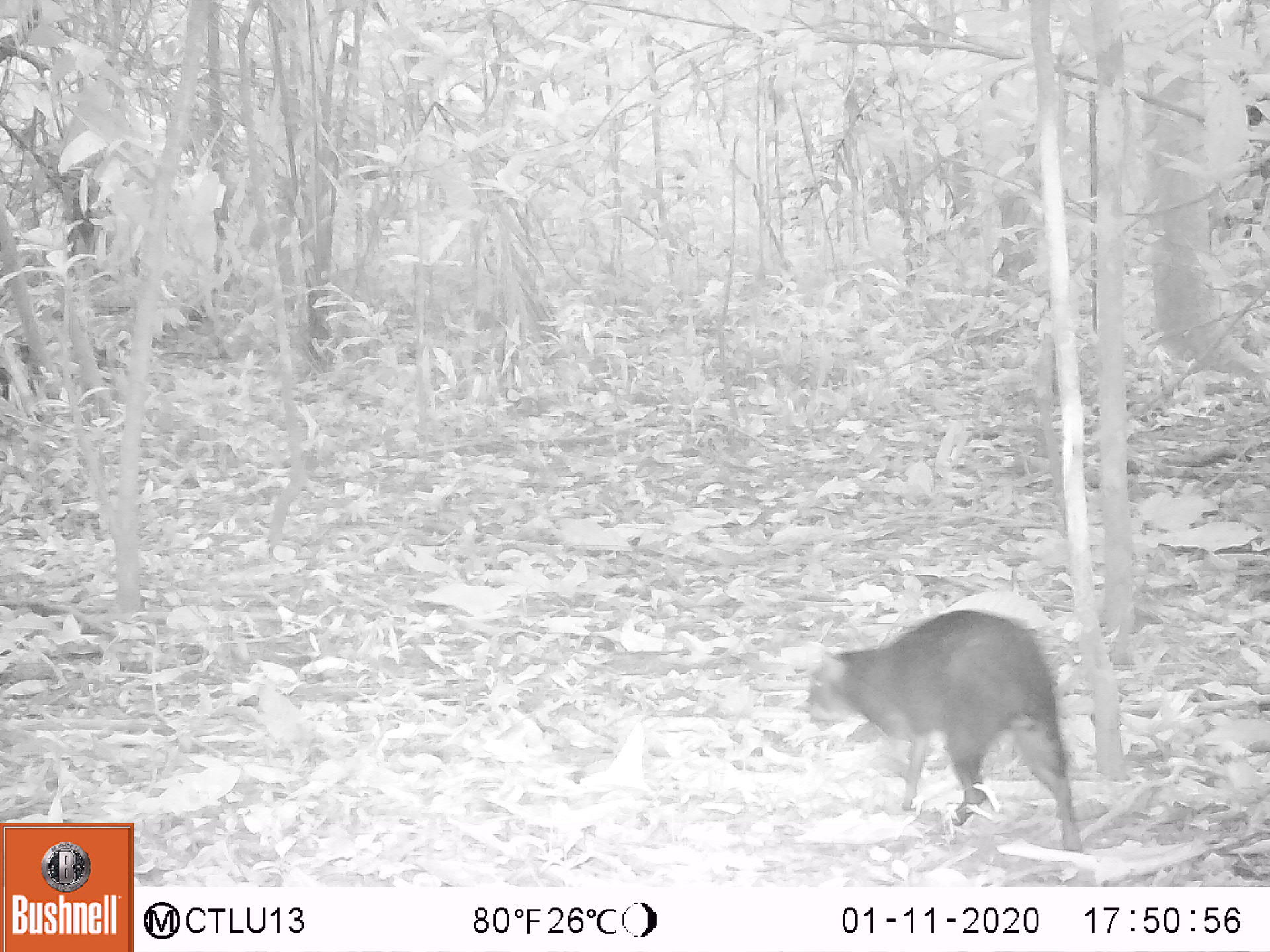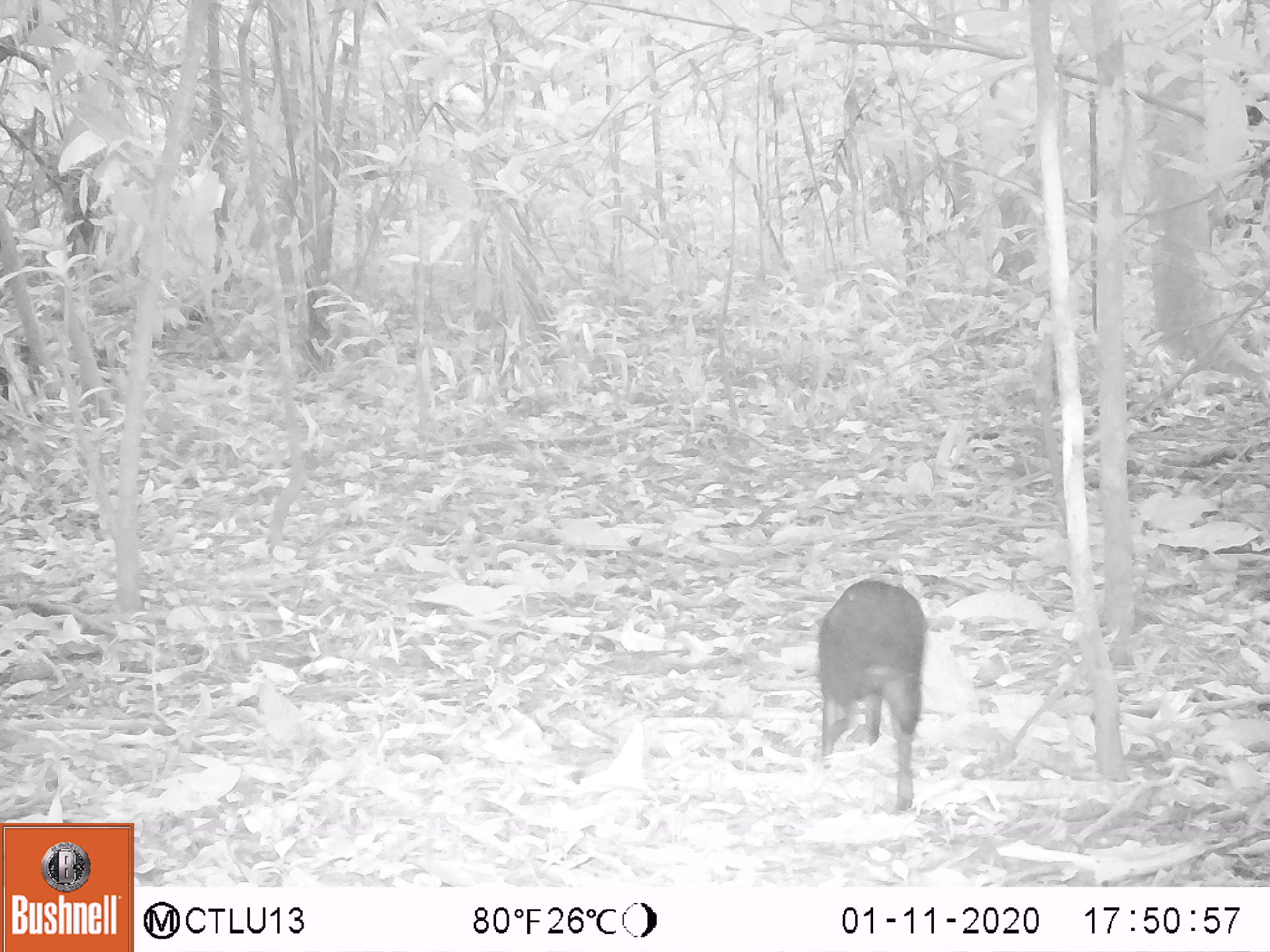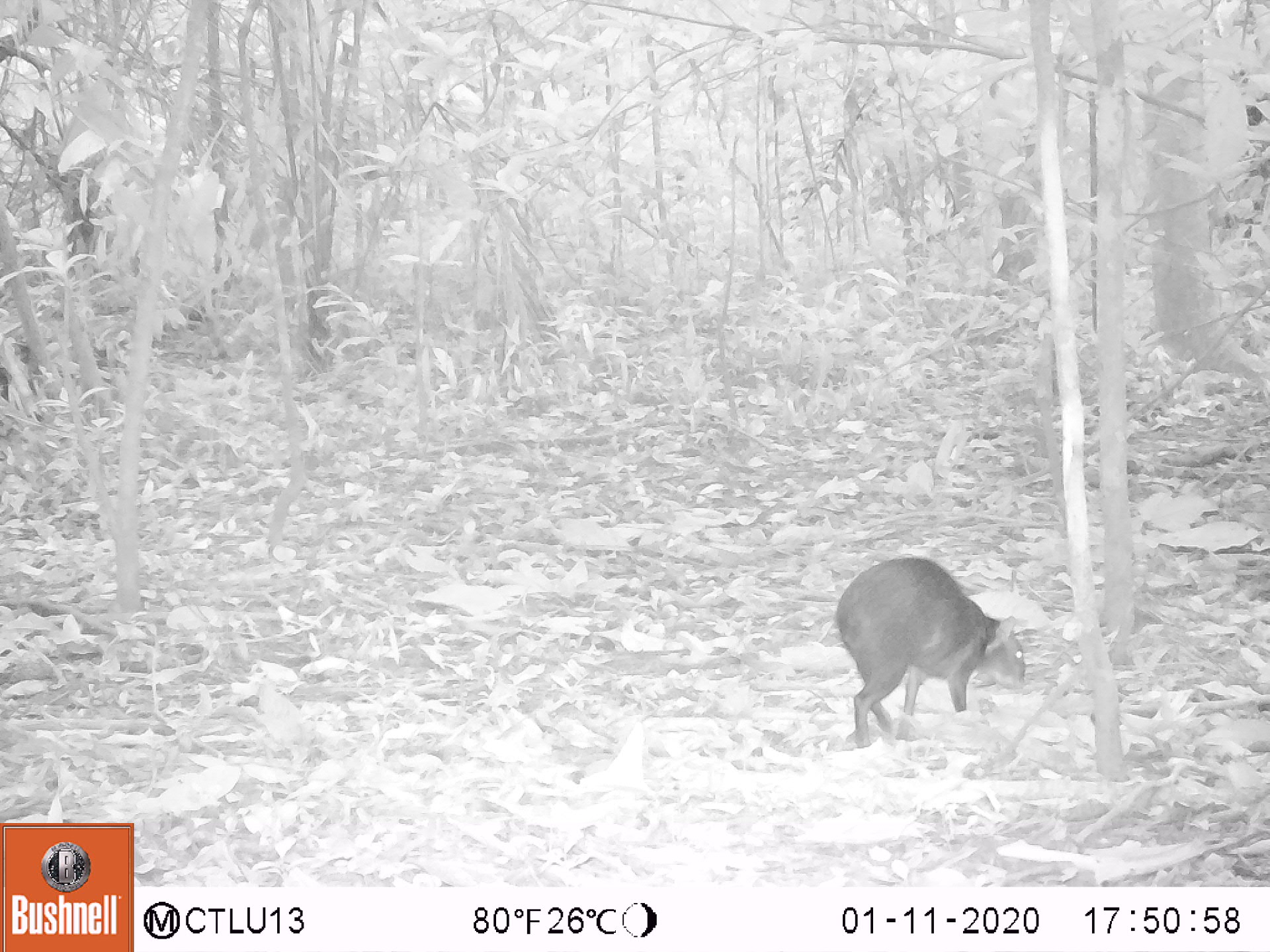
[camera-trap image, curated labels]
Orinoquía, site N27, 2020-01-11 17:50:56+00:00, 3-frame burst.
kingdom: Animalia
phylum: Chordata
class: Mammalia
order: Rodentia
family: Dasyproctidae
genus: Dasyprocta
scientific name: Dasyprocta fuliginosa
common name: black agouti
Black agouti (Dasyprocta fuliginosa).